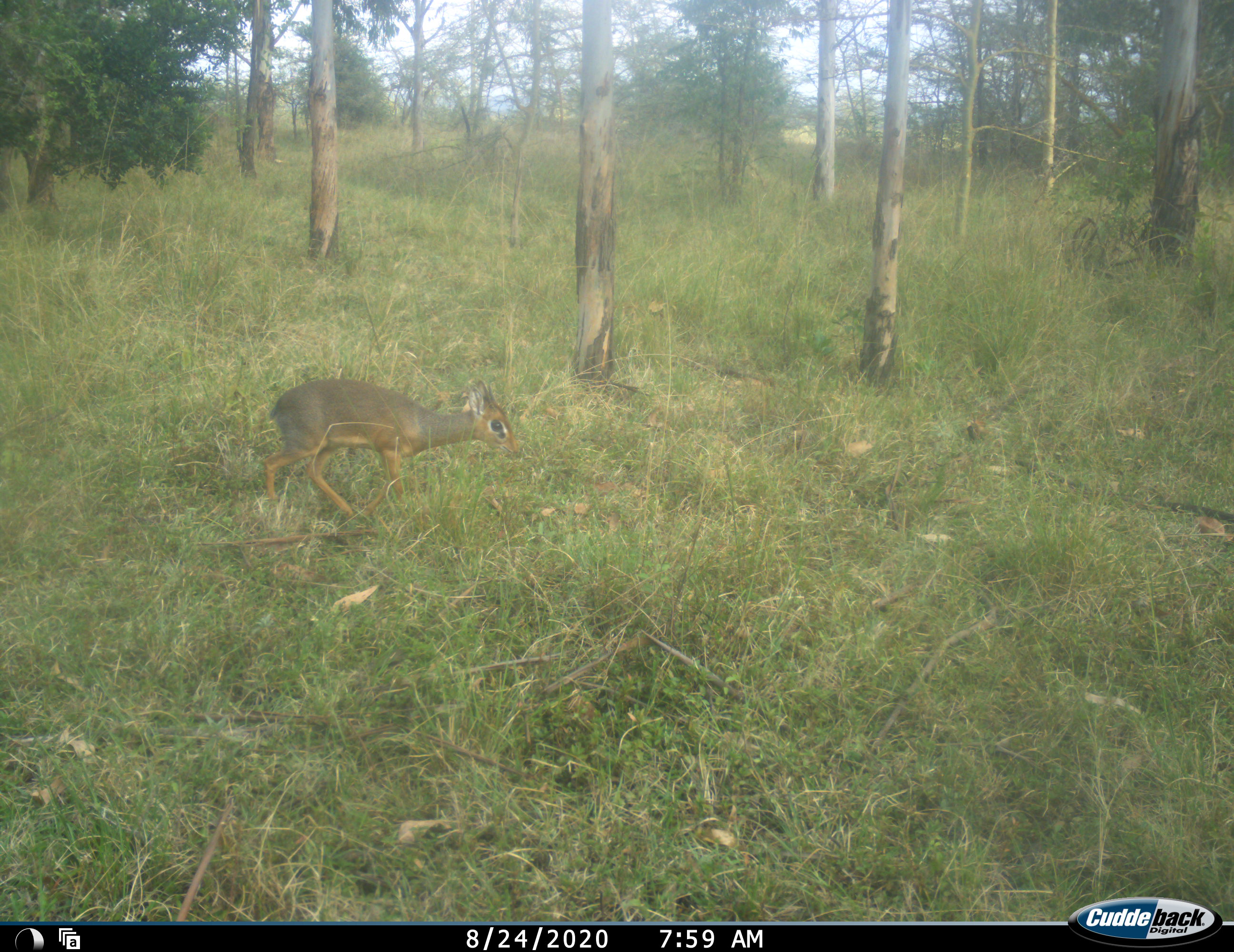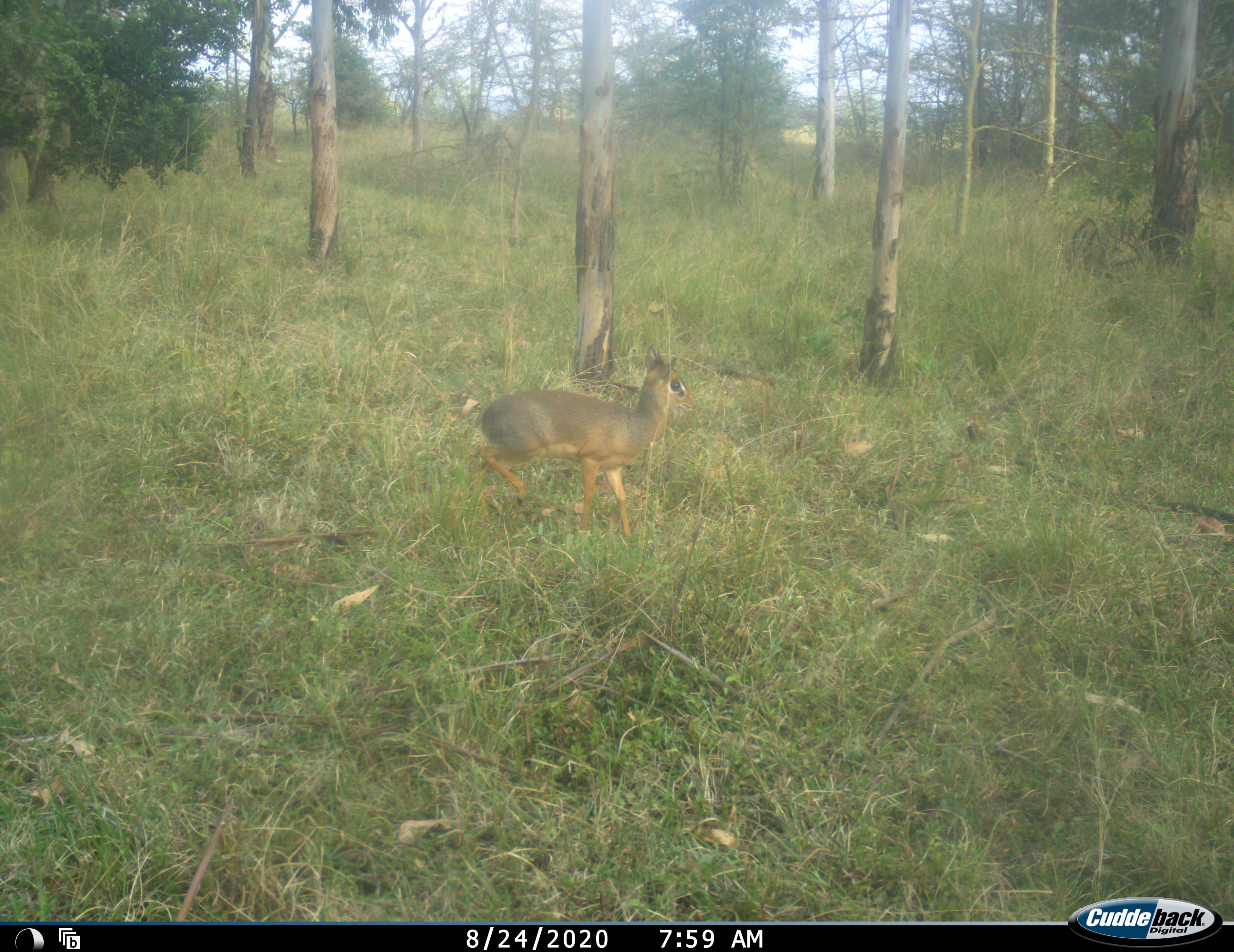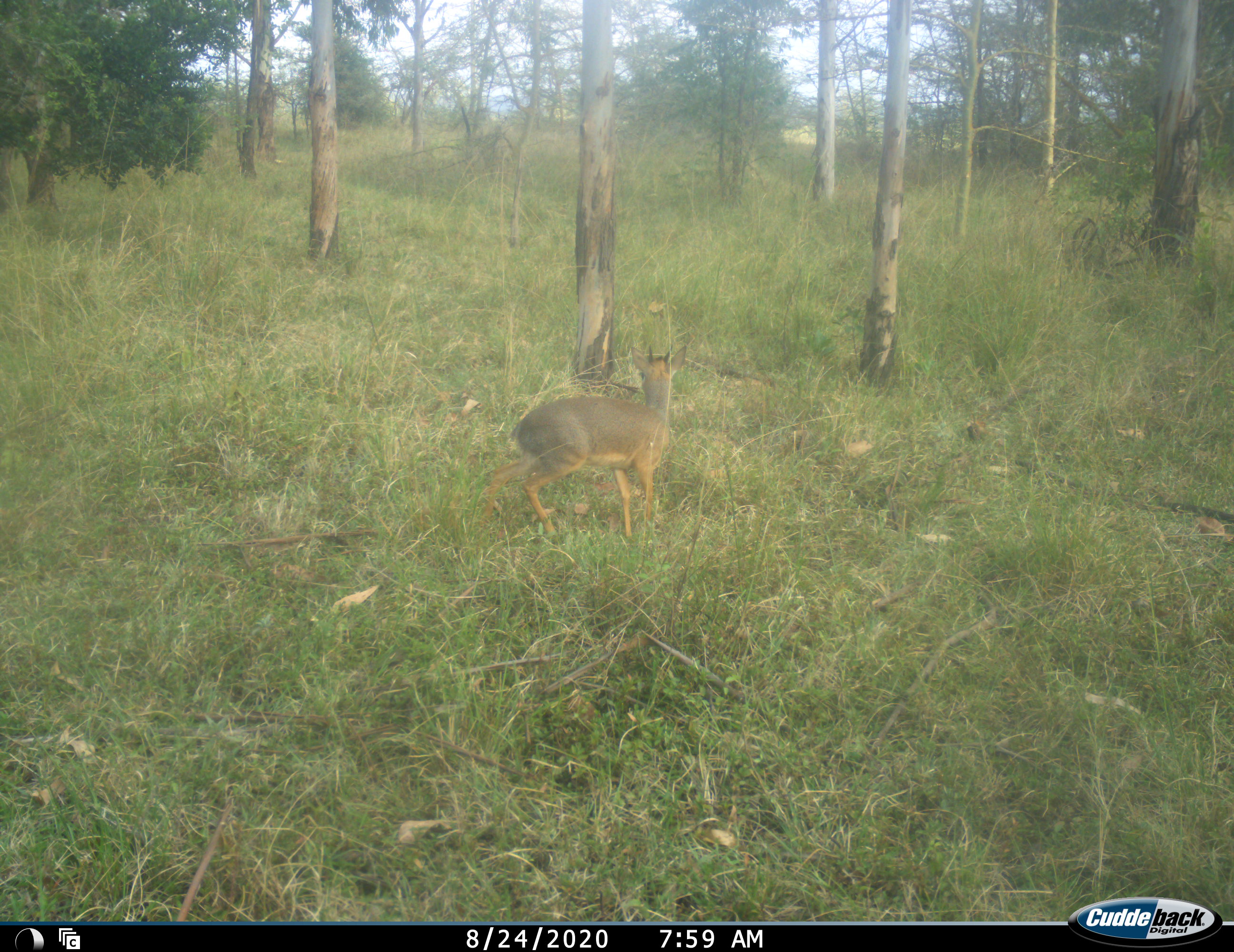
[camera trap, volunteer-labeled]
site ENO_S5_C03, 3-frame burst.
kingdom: Animalia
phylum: Chordata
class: Mammalia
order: Artiodactyla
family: Bovidae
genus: Madoqua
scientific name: Madoqua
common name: dik-dik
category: dikdik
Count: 1.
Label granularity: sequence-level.